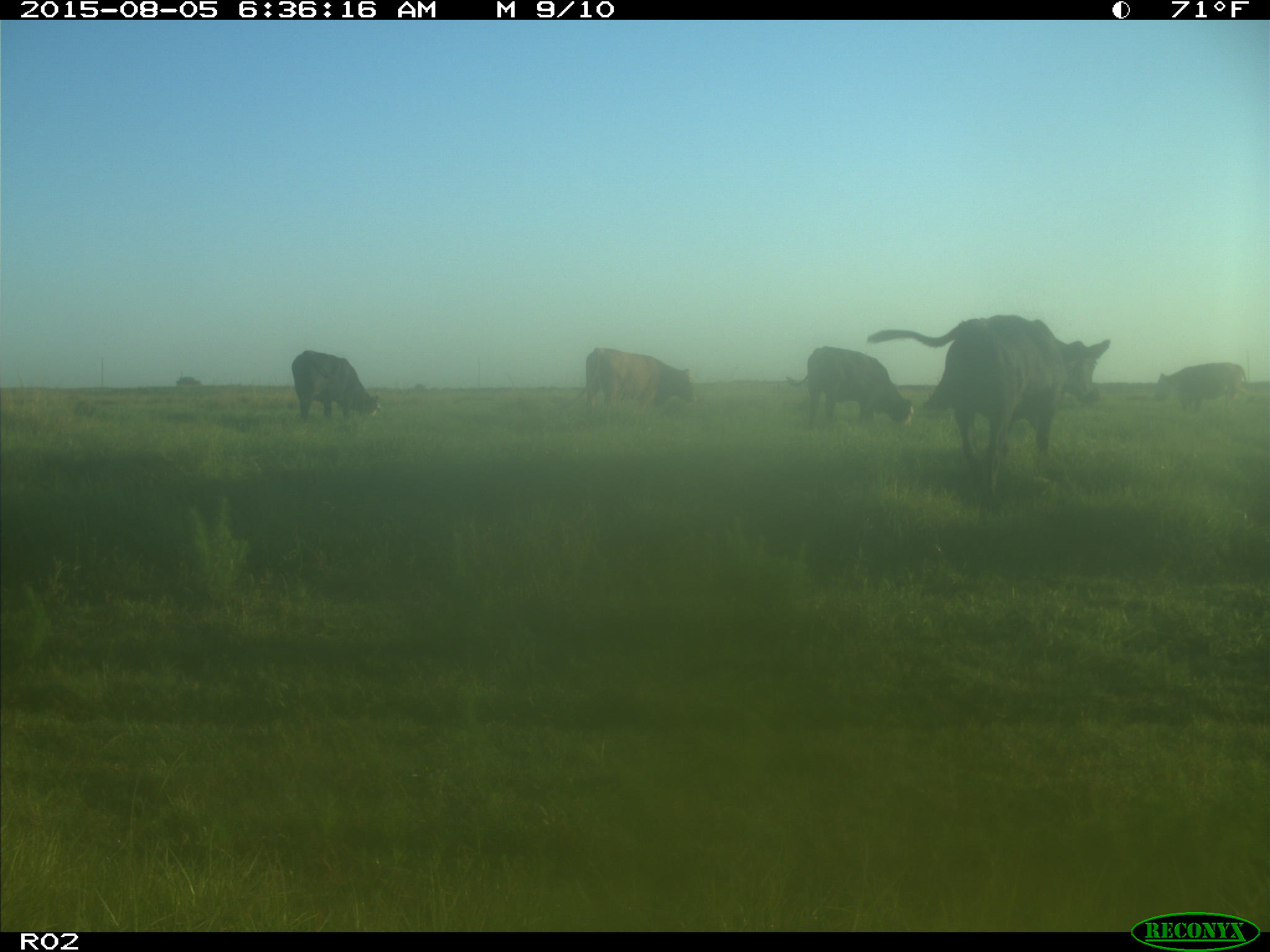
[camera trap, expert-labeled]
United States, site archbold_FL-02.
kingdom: Animalia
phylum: Chordata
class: Mammalia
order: Artiodactyla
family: Bovidae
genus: Bos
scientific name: Bos taurus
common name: domestic cow